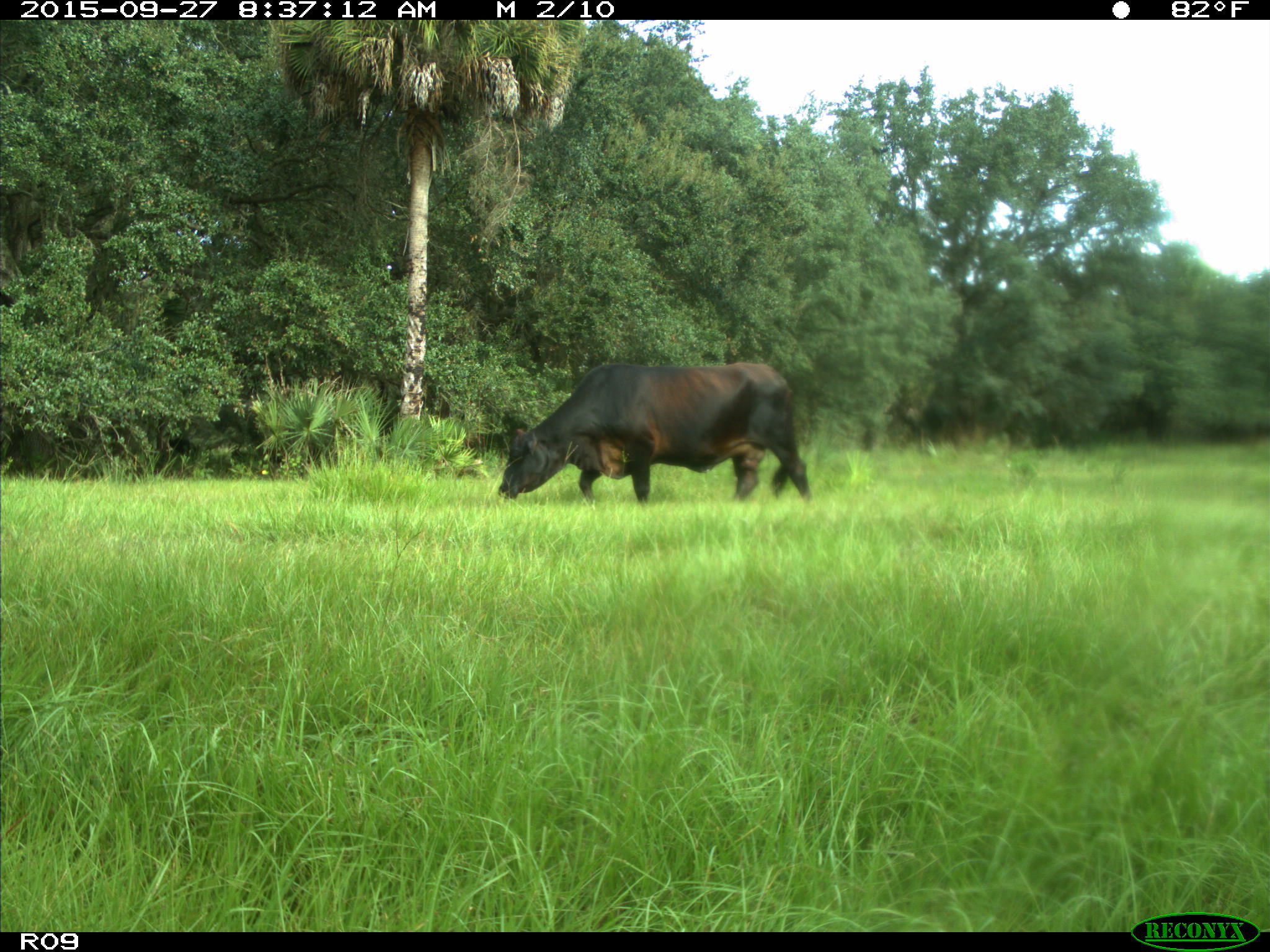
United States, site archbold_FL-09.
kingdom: Animalia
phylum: Chordata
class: Mammalia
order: Artiodactyla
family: Bovidae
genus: Bos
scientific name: Bos taurus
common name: domestic cow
Bos taurus (domestic cow).